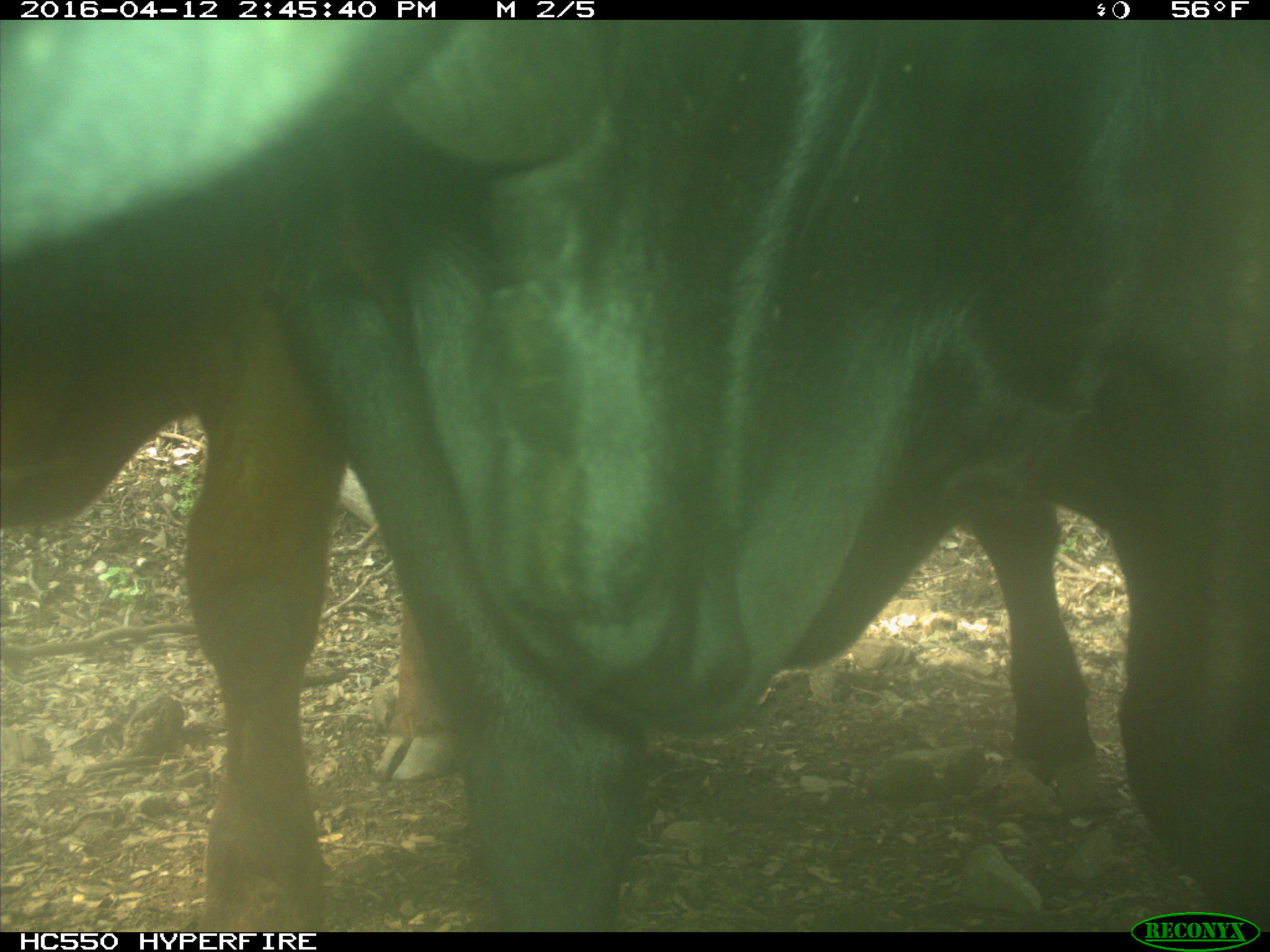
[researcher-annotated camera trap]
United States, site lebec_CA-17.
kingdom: Animalia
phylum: Chordata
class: Mammalia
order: Artiodactyla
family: Bovidae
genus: Bos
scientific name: Bos taurus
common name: domestic cow